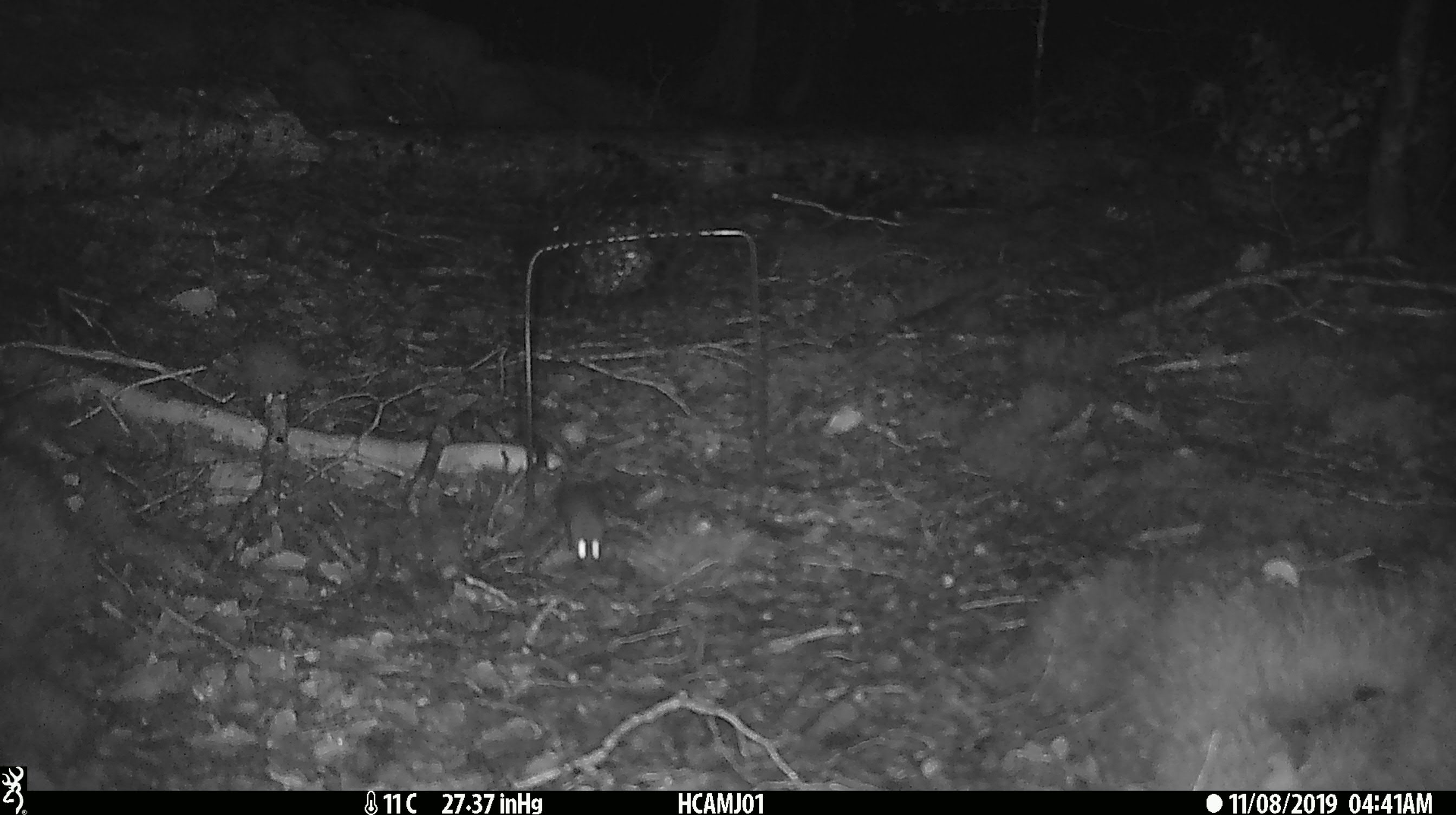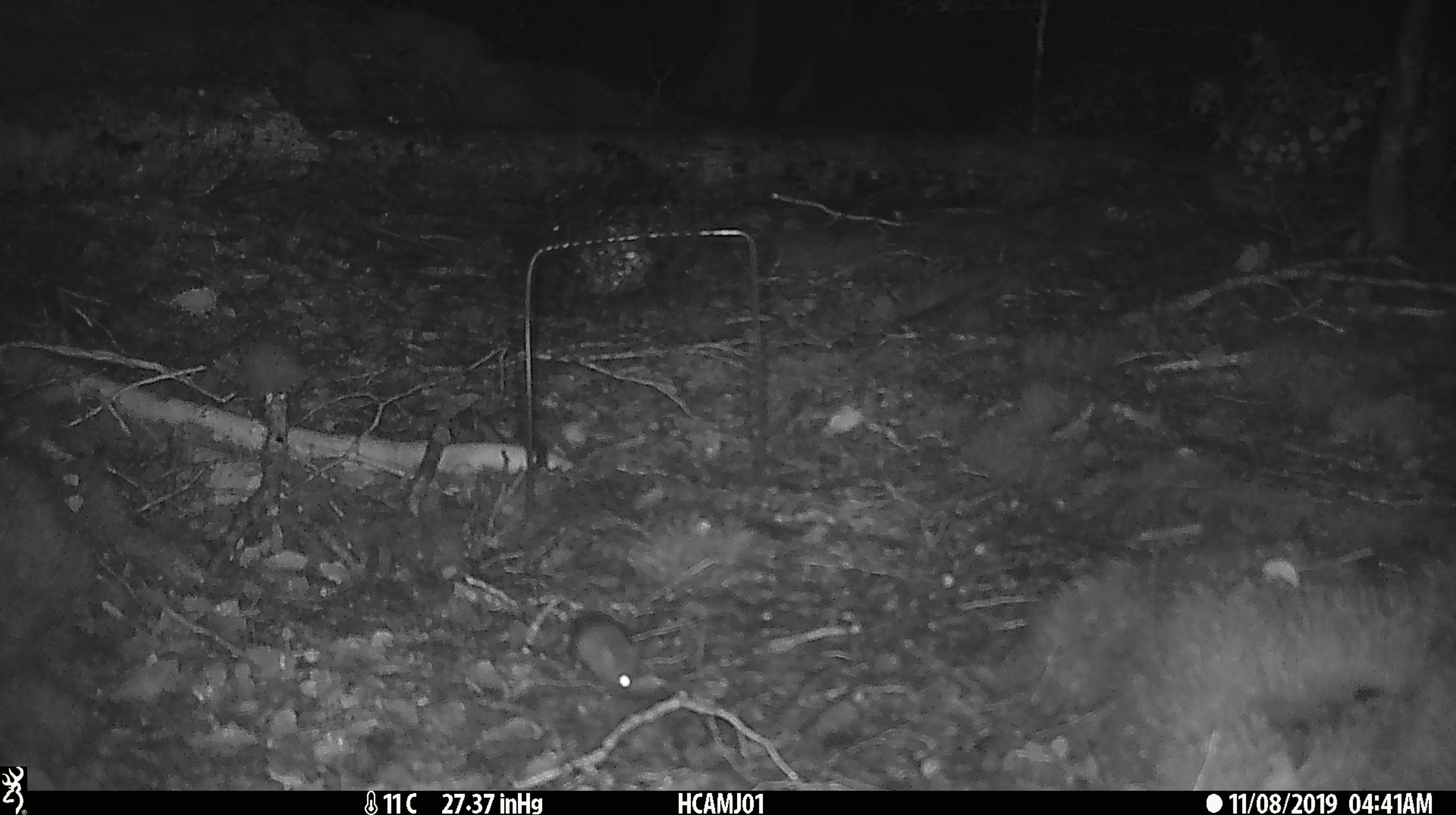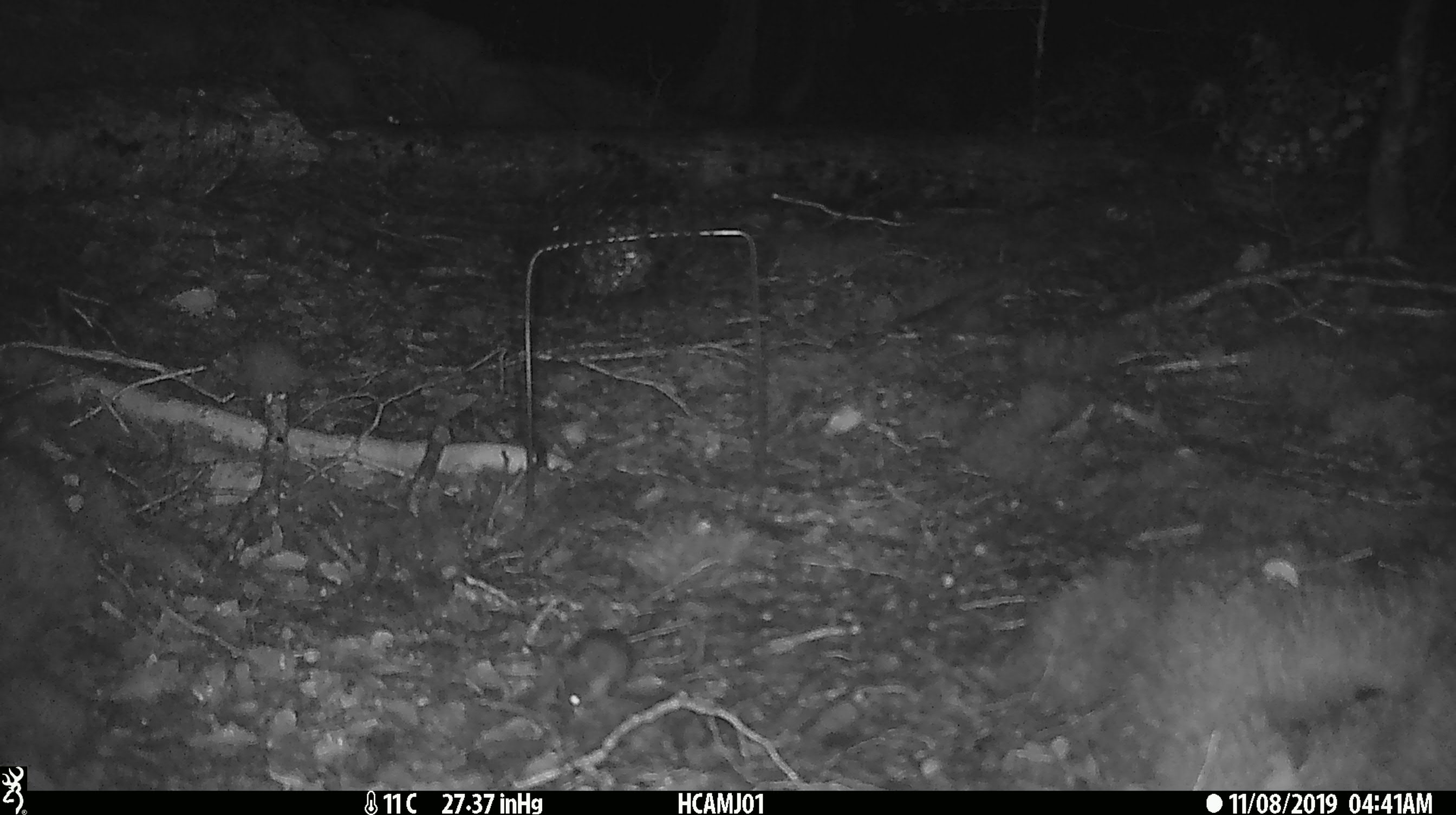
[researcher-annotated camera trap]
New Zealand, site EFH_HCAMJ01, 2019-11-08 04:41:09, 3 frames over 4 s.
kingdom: Animalia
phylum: Chordata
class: Mammalia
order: Rodentia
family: Muridae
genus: Mus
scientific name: Mus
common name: mouse